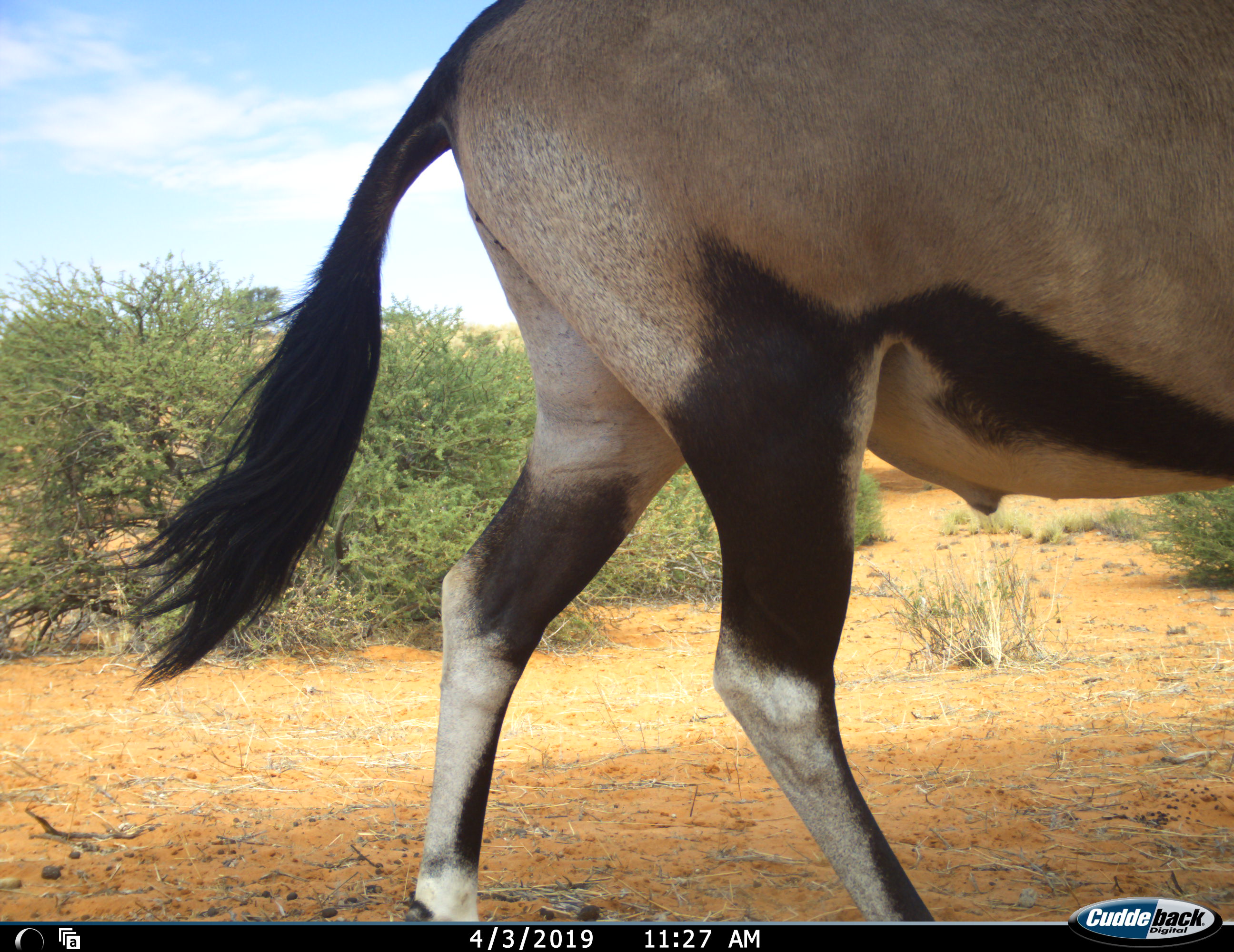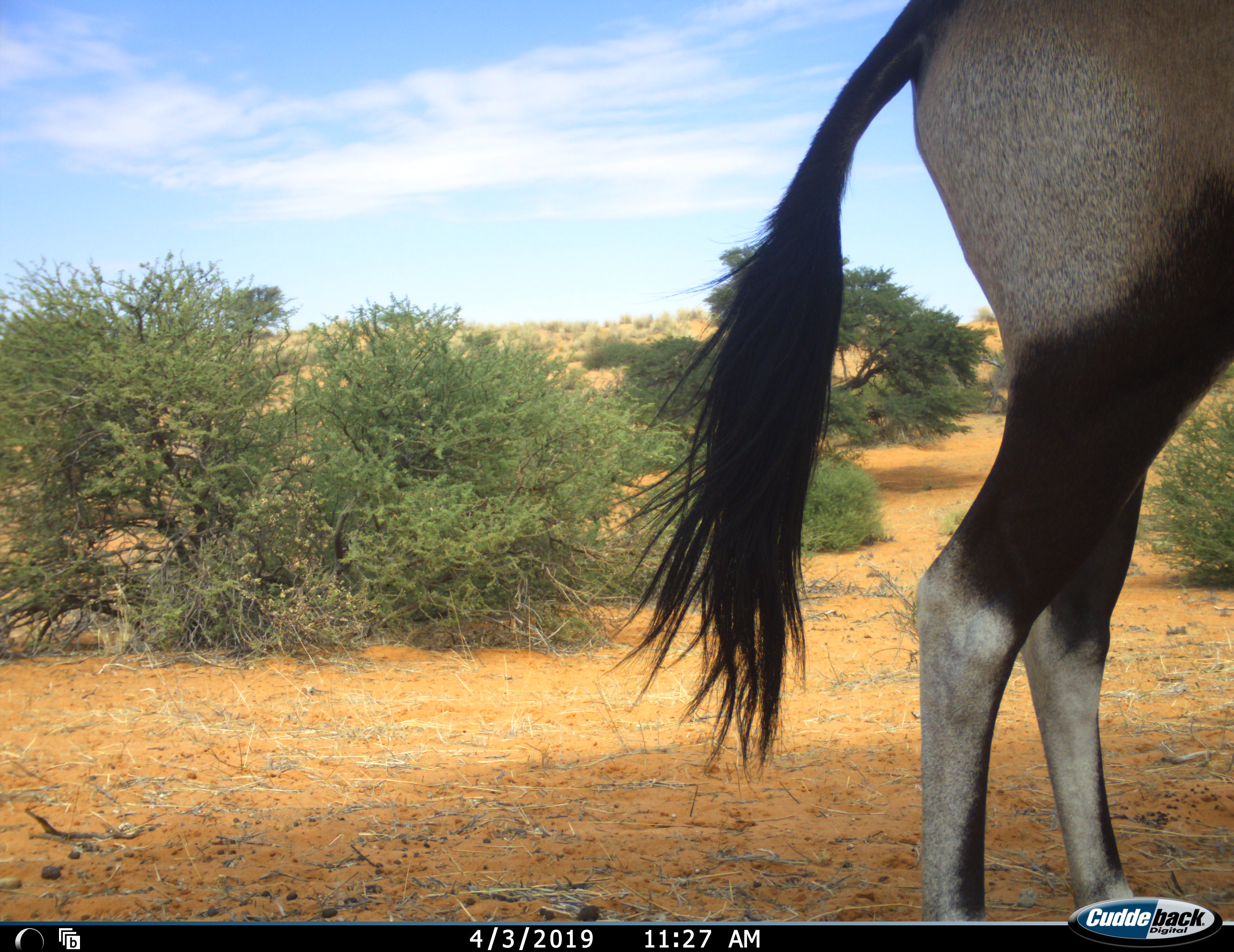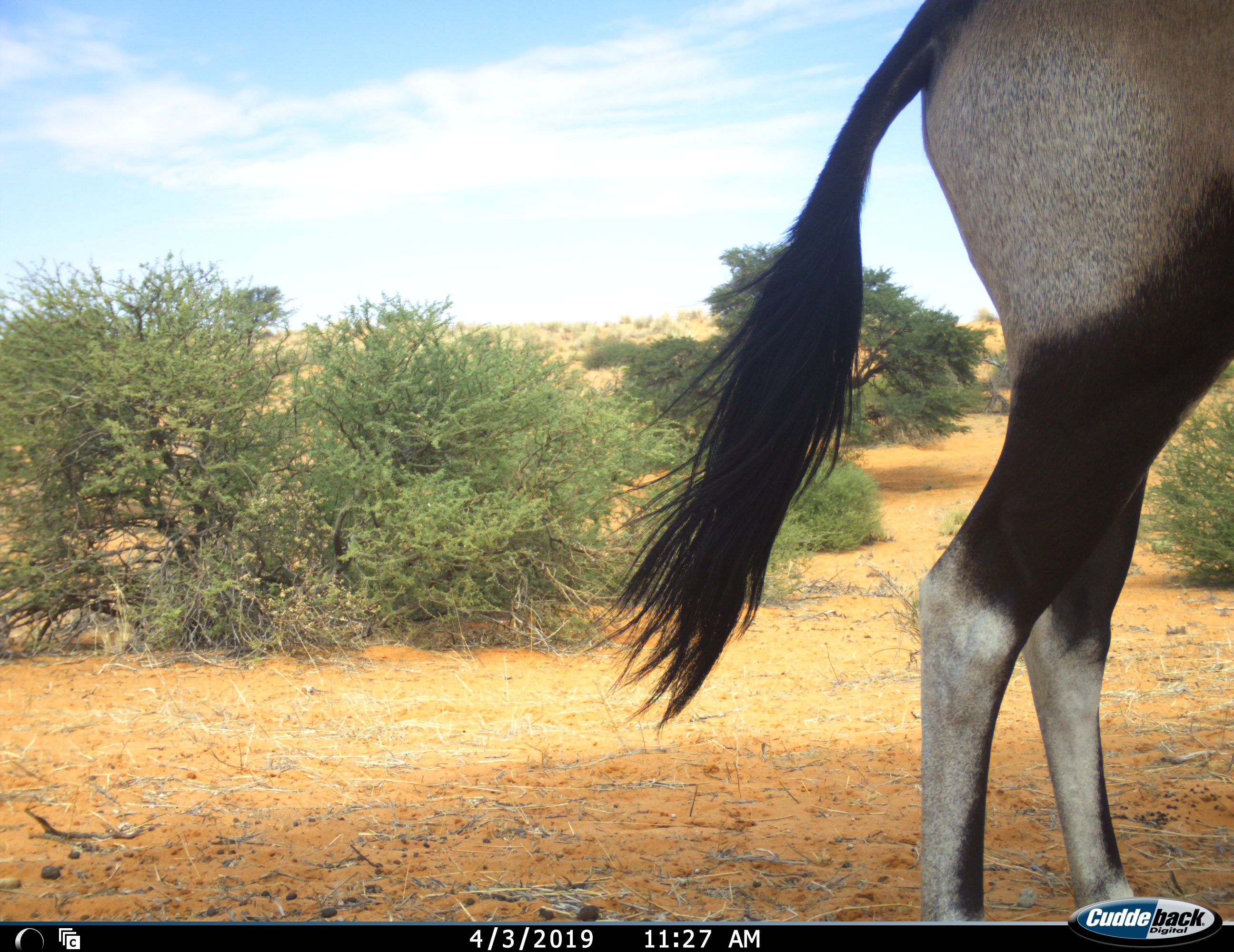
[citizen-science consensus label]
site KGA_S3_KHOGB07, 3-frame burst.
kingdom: Animalia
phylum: Chordata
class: Mammalia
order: Artiodactyla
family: Bovidae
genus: Oryx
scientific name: Oryx gazella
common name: gemsbok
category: oryx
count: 1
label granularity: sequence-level